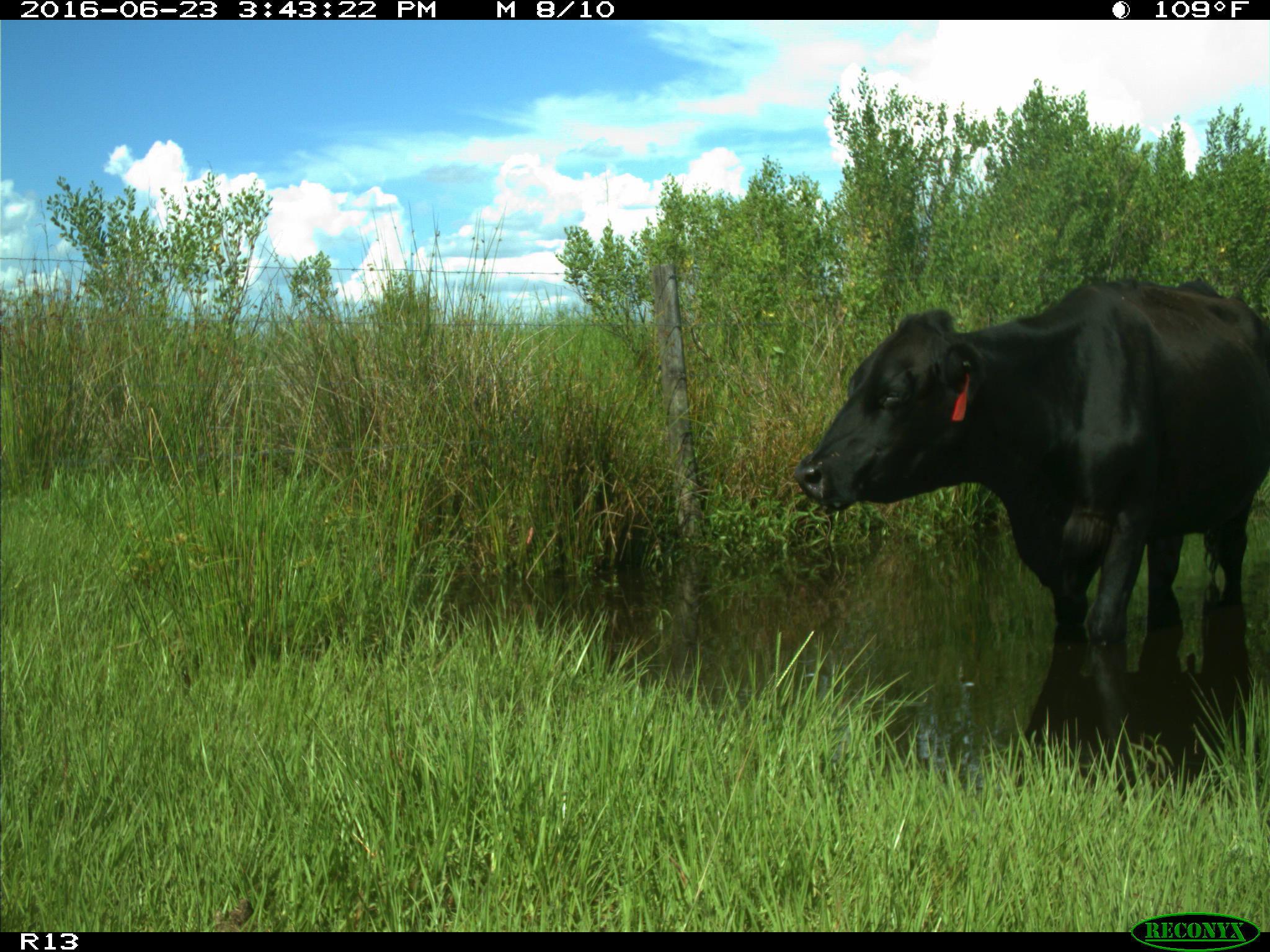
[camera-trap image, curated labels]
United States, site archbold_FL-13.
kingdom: Animalia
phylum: Chordata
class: Mammalia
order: Artiodactyla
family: Bovidae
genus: Bos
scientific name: Bos taurus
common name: domestic cow